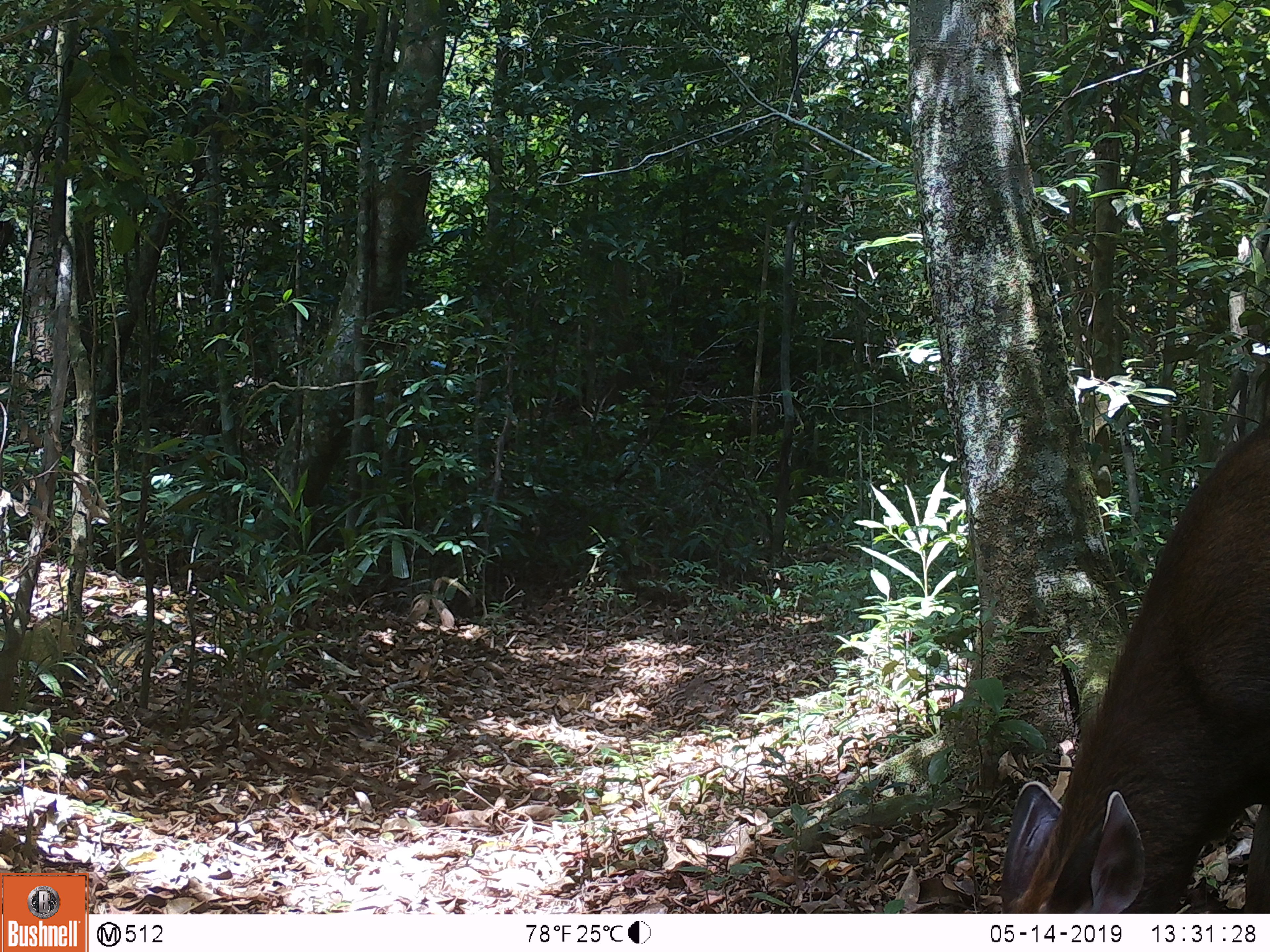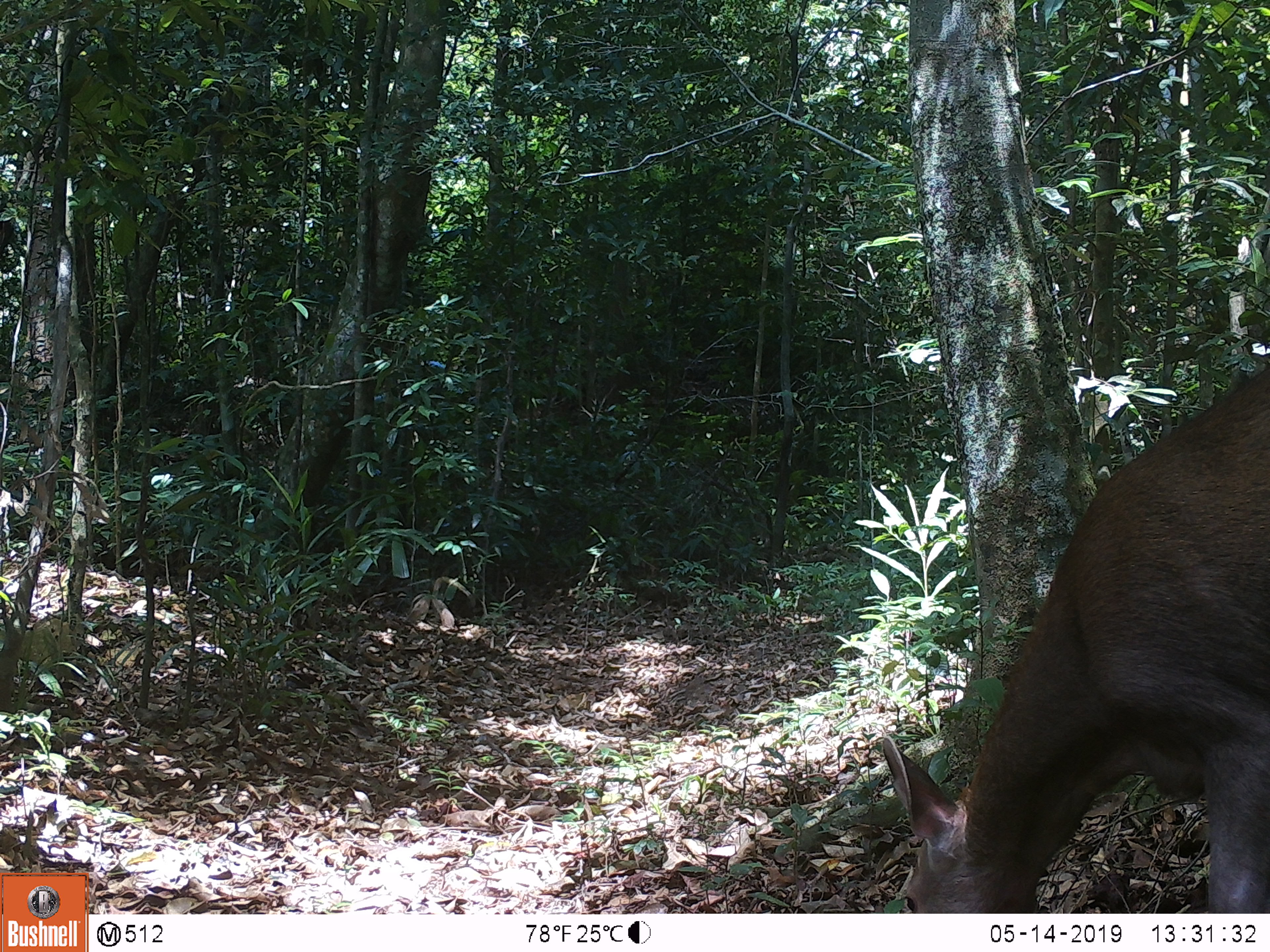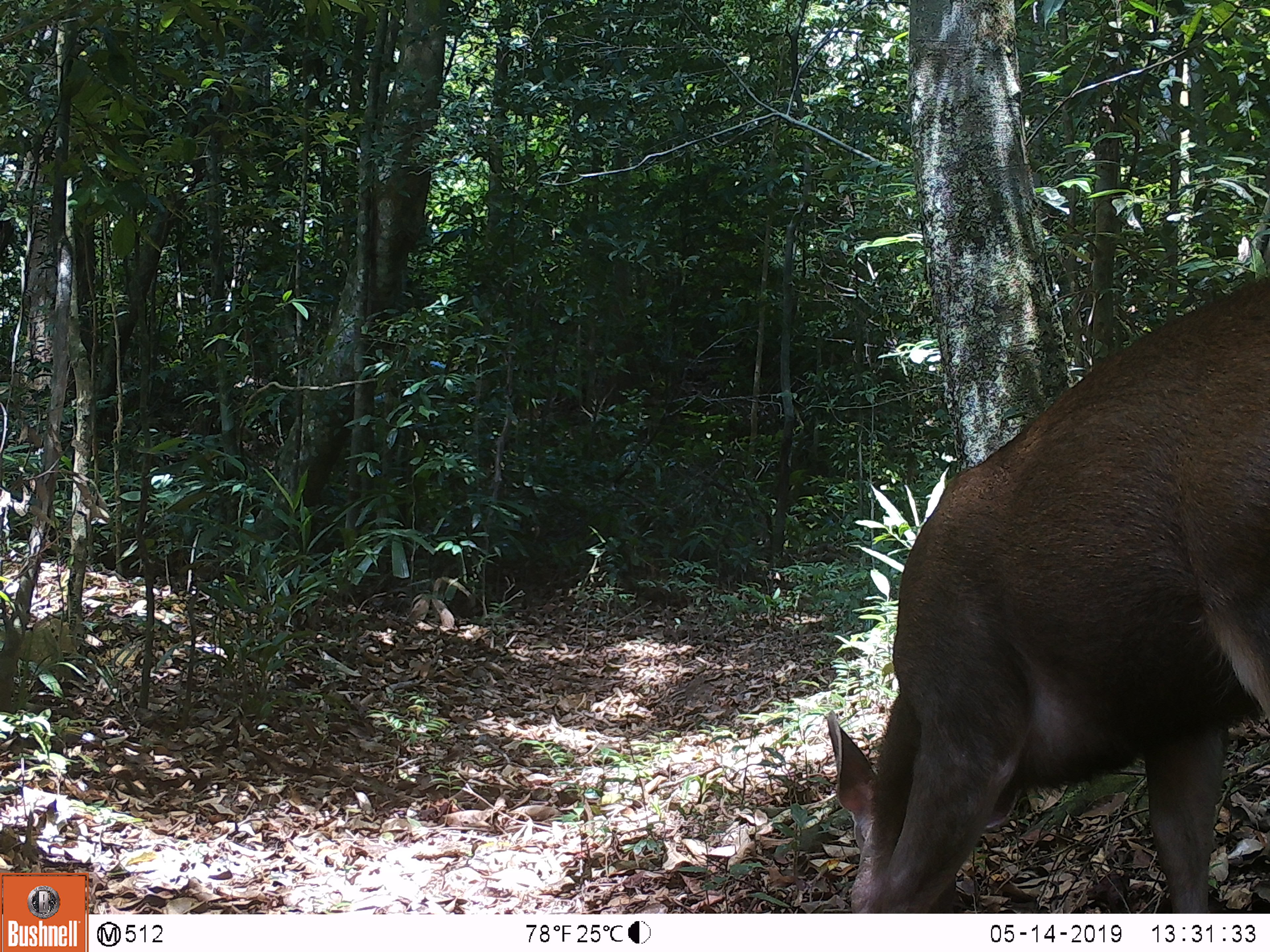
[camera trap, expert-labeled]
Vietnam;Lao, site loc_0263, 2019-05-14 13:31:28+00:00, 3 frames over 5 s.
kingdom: Animalia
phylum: Chordata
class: Mammalia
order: Artiodactyla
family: Cervidae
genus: Rusa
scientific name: Rusa unicolor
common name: sambar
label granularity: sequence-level